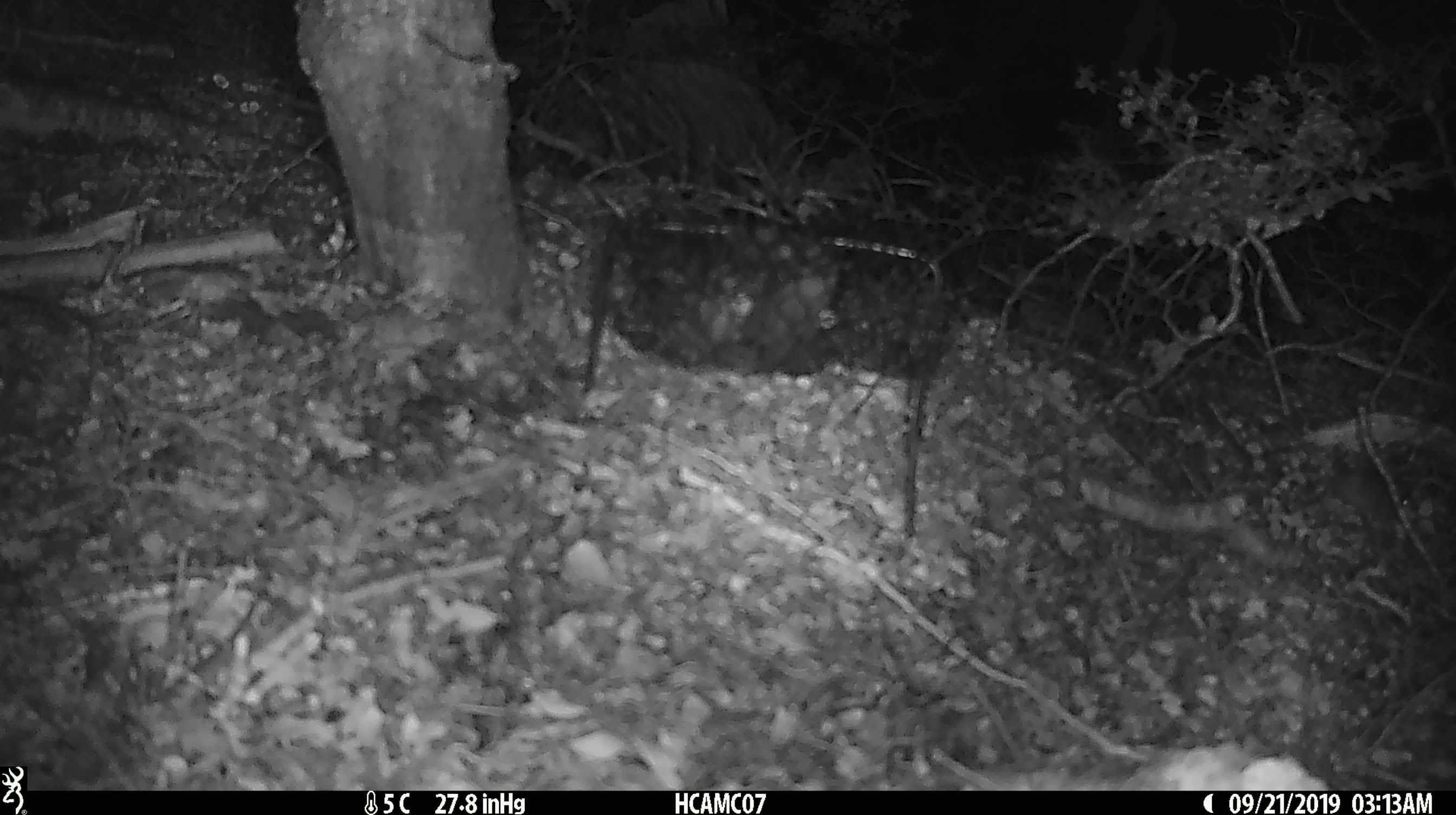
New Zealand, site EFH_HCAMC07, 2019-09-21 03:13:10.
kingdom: Animalia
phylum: Chordata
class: Mammalia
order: Rodentia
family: Muridae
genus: Mus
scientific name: Mus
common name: mouse